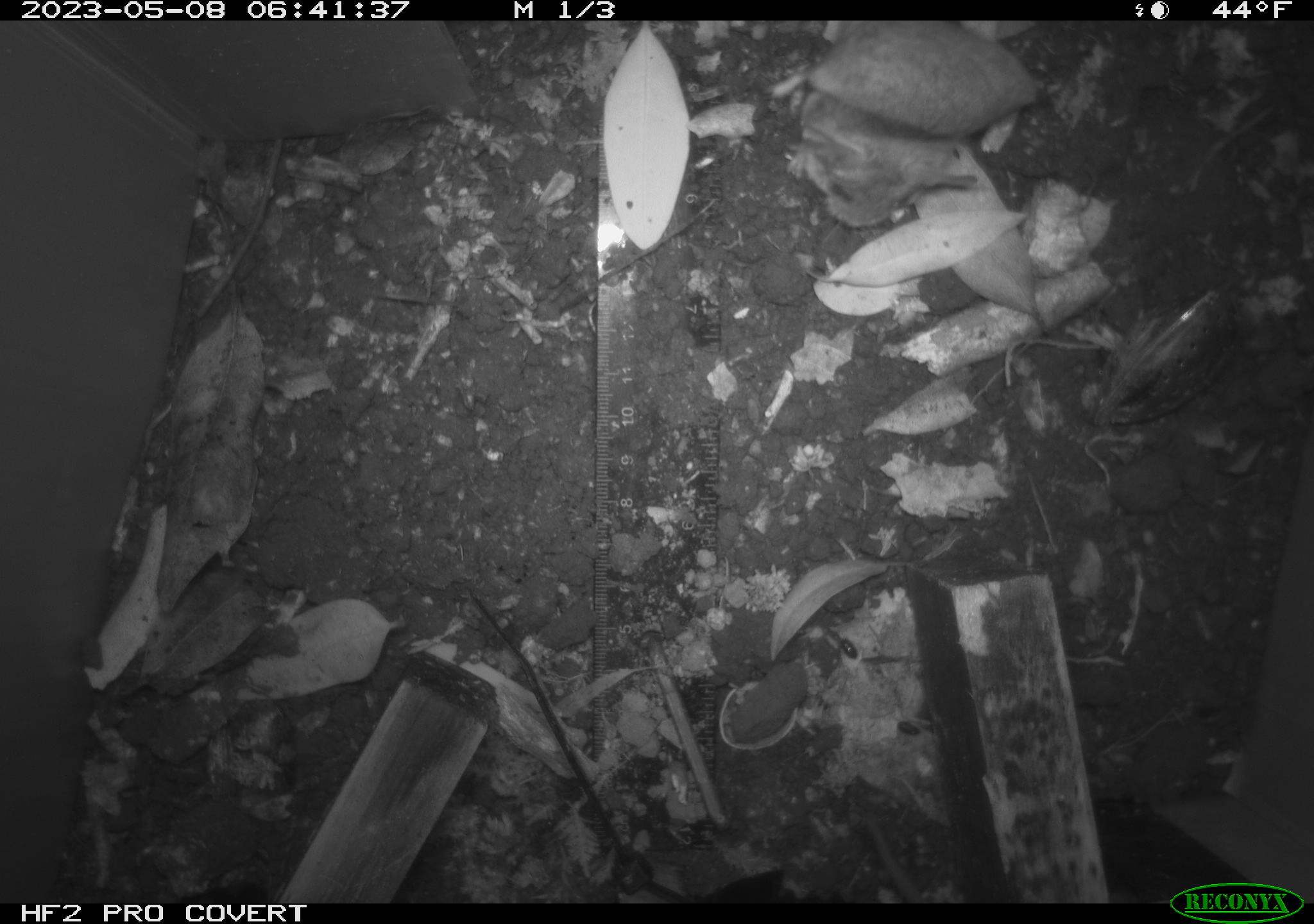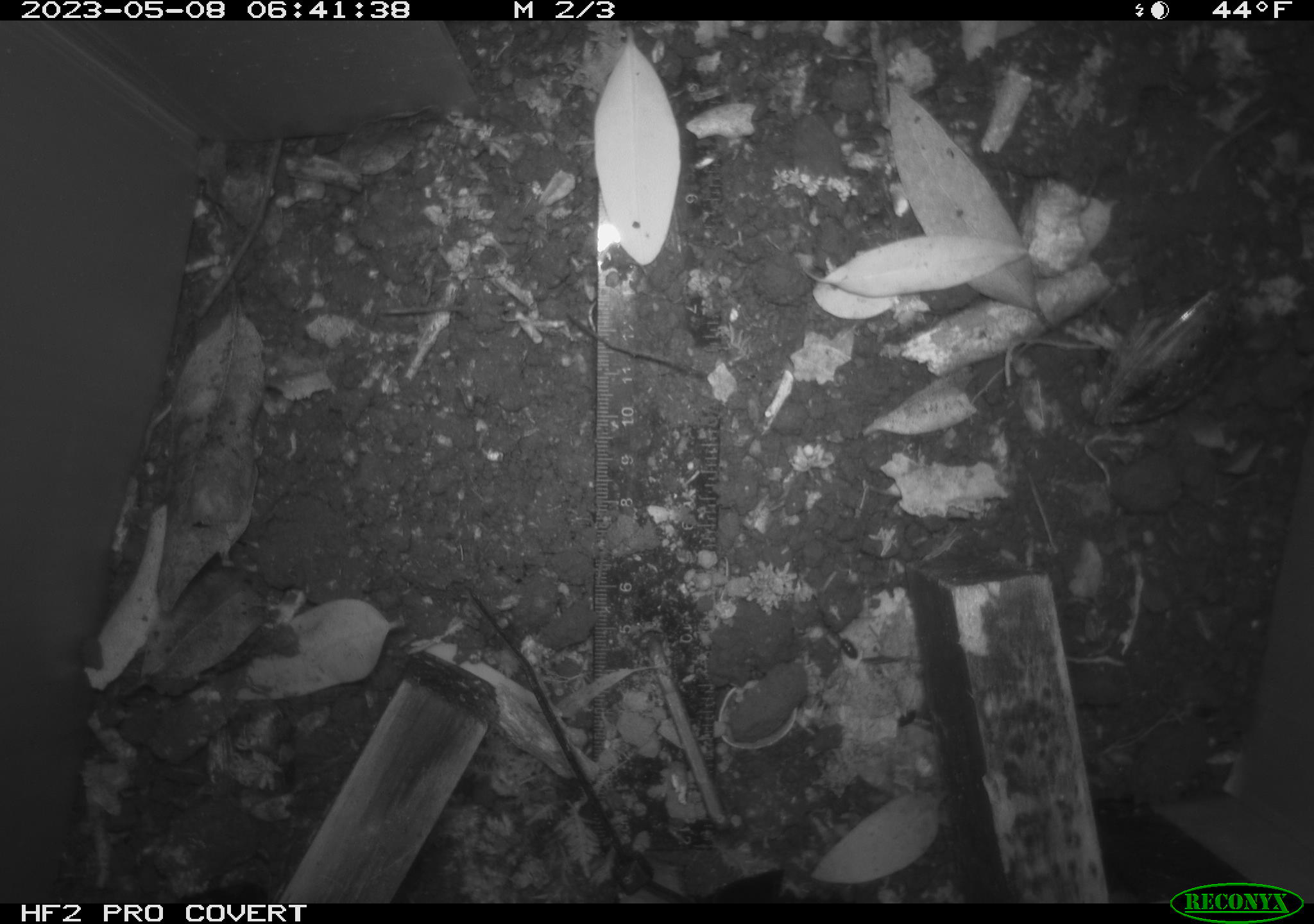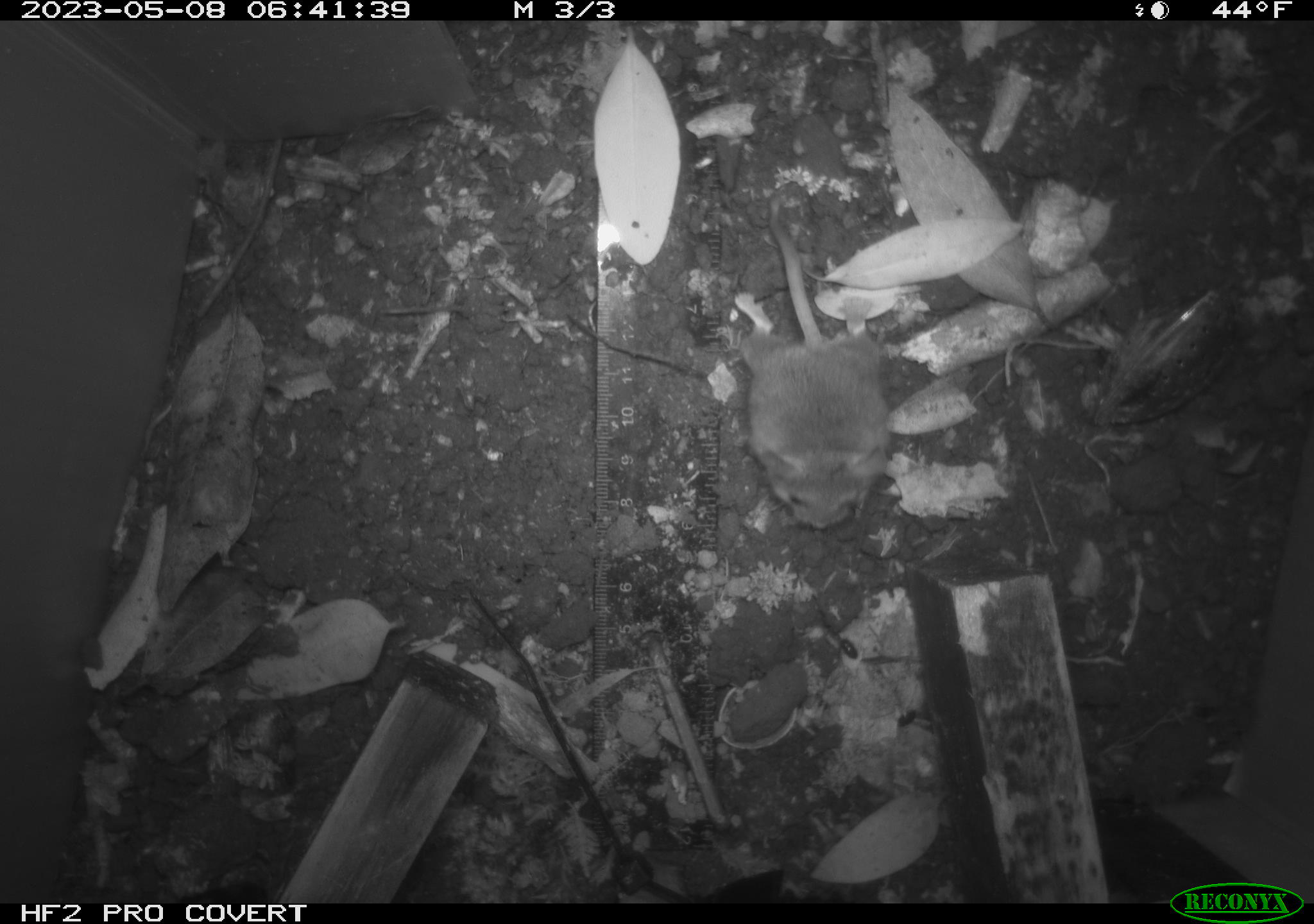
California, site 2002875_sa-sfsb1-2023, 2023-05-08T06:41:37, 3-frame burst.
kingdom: Animalia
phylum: Chordata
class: Mammalia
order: Rodentia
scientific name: Rodentia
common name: mouse species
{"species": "mouse species (Rodentia)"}